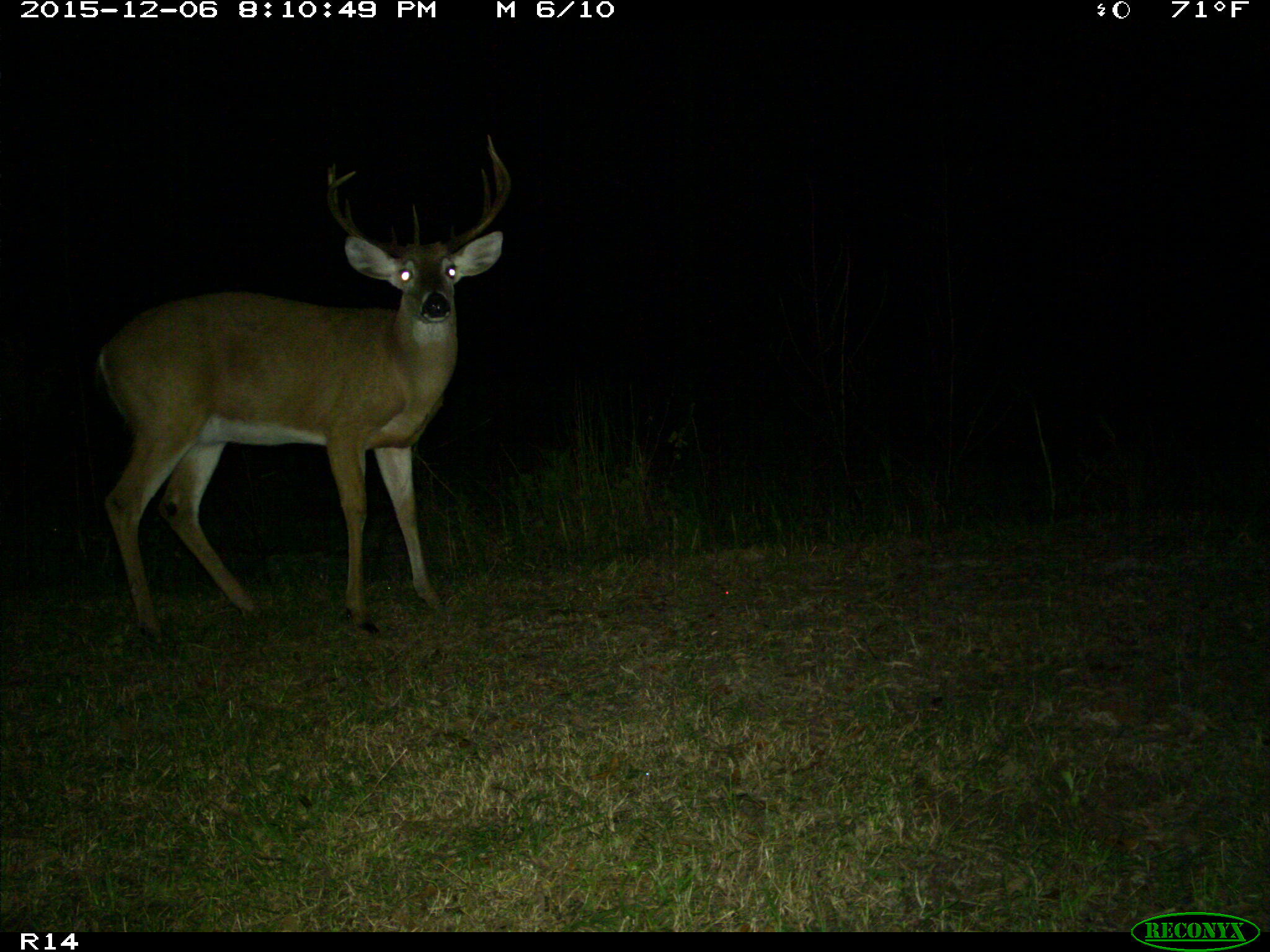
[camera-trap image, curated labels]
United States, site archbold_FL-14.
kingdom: Animalia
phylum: Chordata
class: Mammalia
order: Artiodactyla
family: Cervidae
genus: Odocoileus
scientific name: Odocoileus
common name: deer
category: unidentified deer